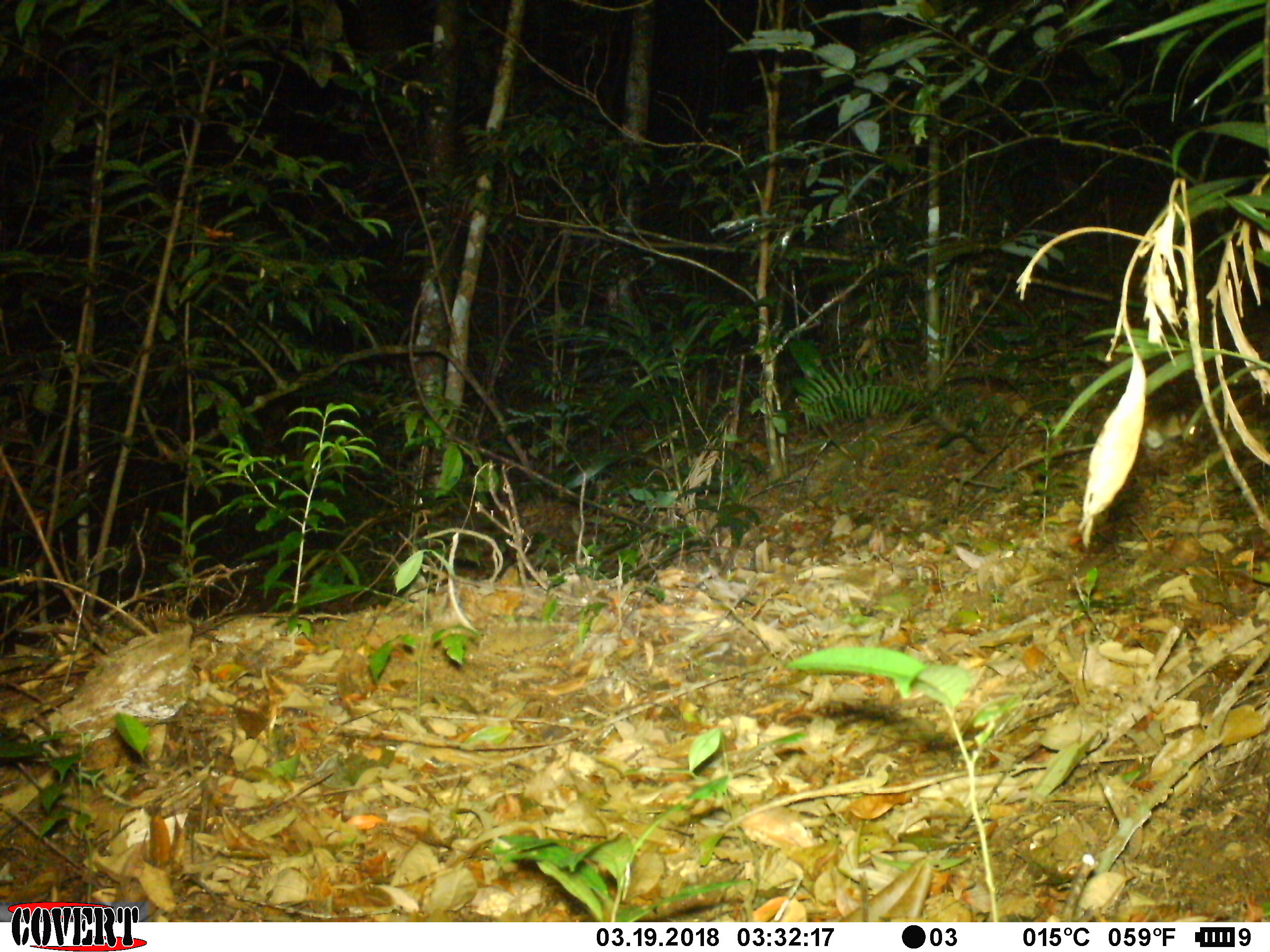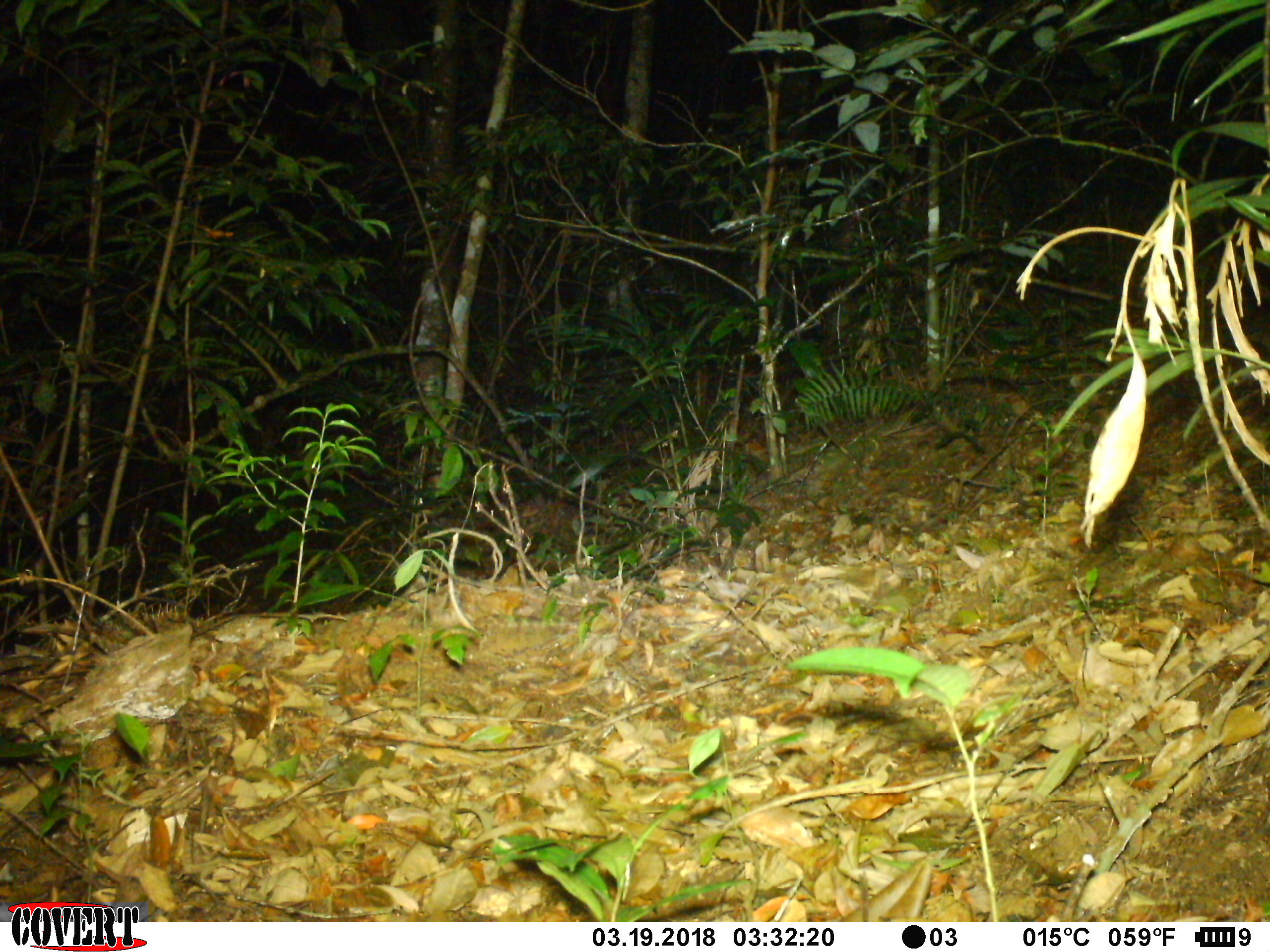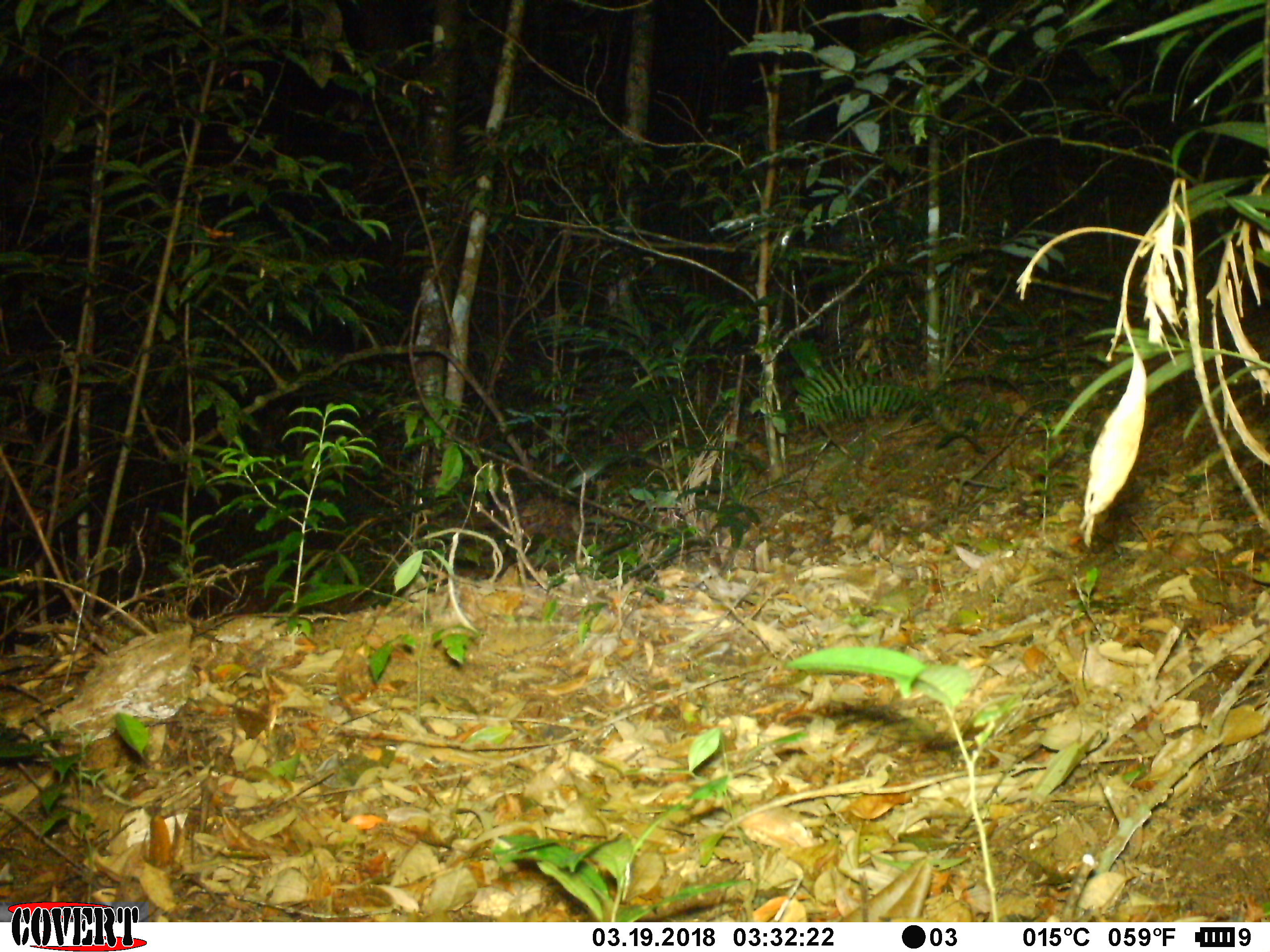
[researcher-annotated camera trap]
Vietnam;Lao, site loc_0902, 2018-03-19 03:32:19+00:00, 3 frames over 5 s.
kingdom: Animalia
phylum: Chordata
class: Mammalia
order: Rodentia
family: Muridae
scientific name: Muridae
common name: old-world mice and rats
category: unidentified murid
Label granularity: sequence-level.